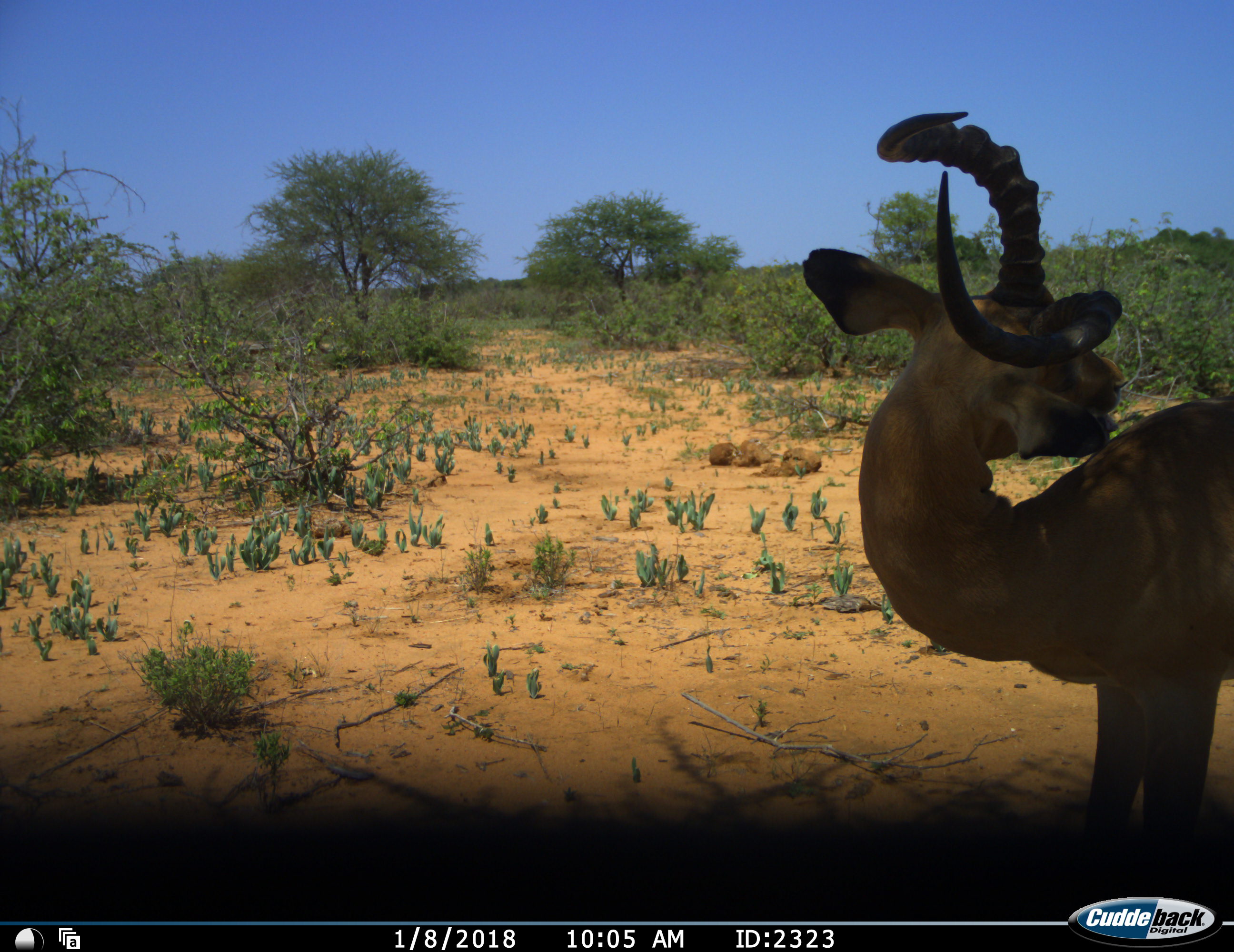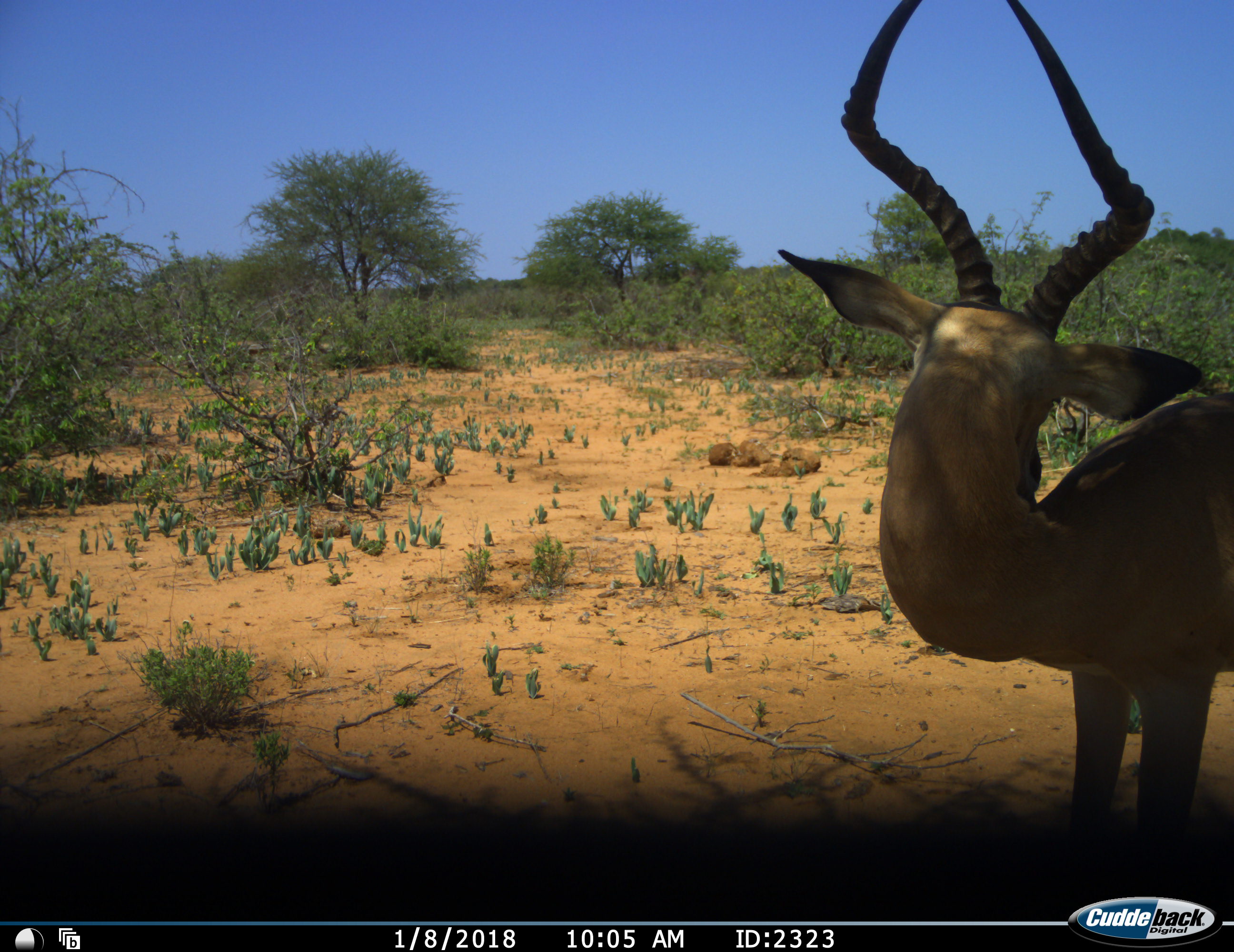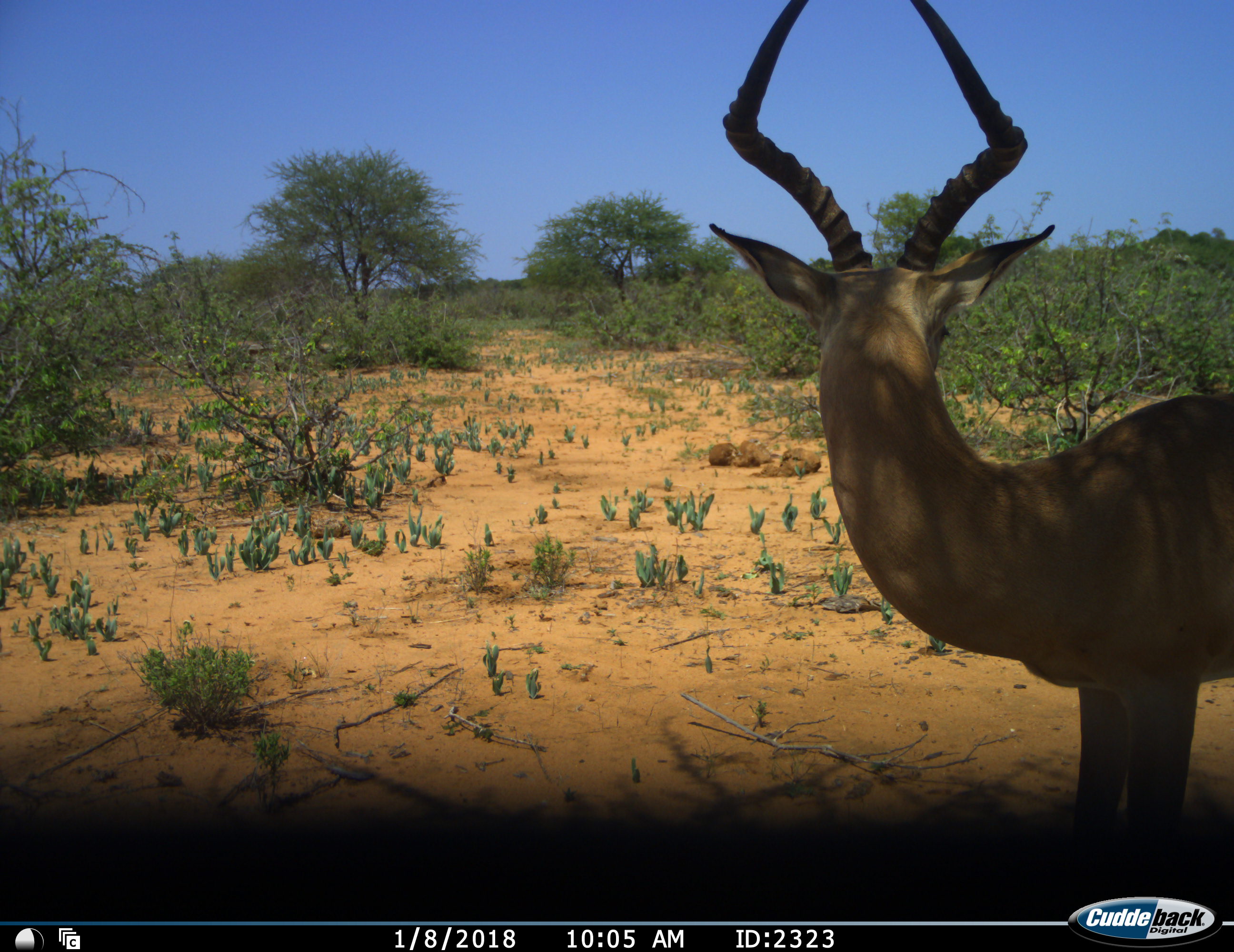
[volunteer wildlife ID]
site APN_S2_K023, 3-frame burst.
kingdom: Animalia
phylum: Chordata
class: Mammalia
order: Artiodactyla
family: Bovidae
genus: Aepyceros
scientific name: Aepyceros melampus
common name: impala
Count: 1.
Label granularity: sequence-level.